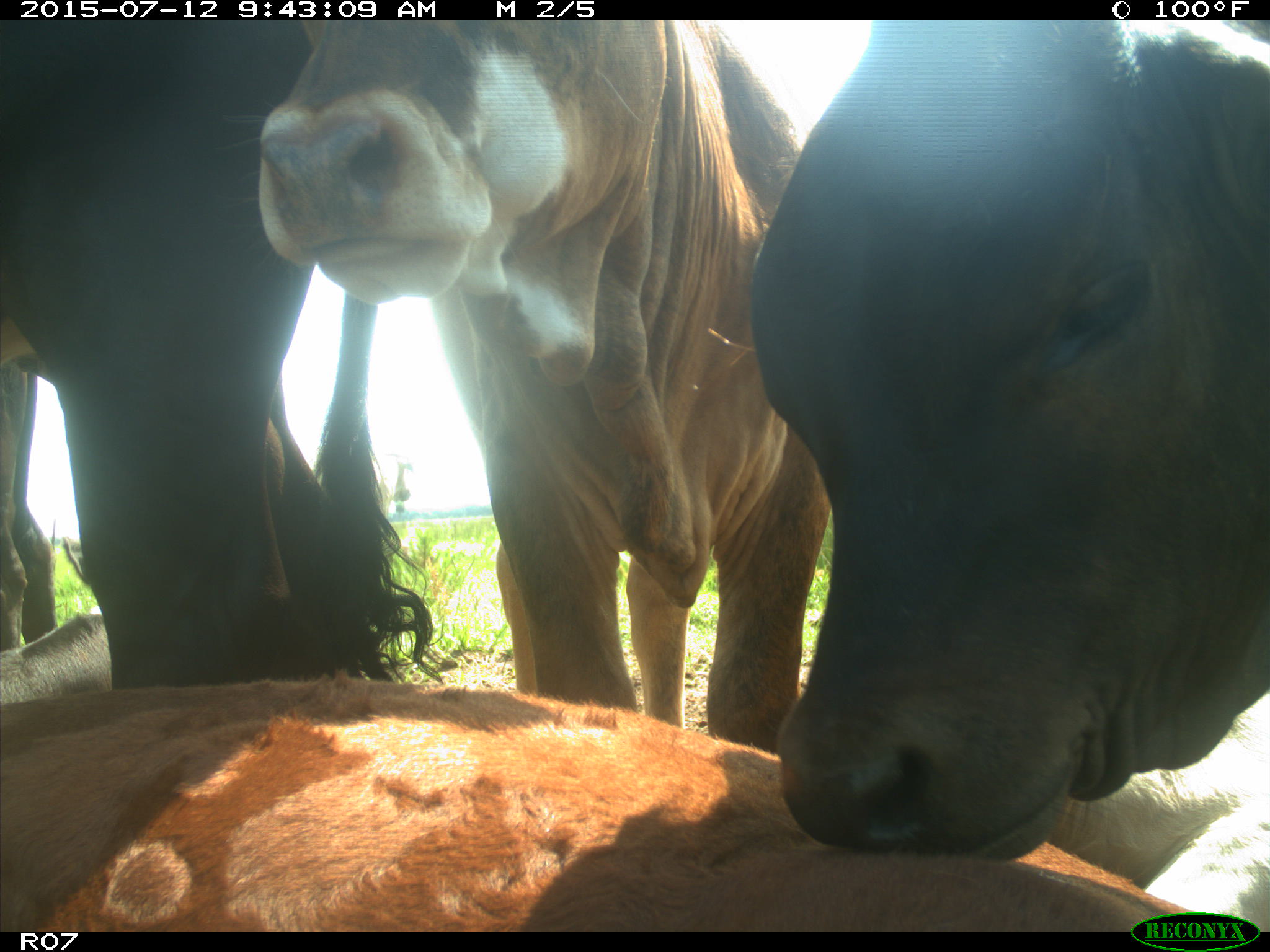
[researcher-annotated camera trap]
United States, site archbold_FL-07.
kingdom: Animalia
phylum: Chordata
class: Mammalia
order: Artiodactyla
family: Bovidae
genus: Bos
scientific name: Bos taurus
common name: domestic cow